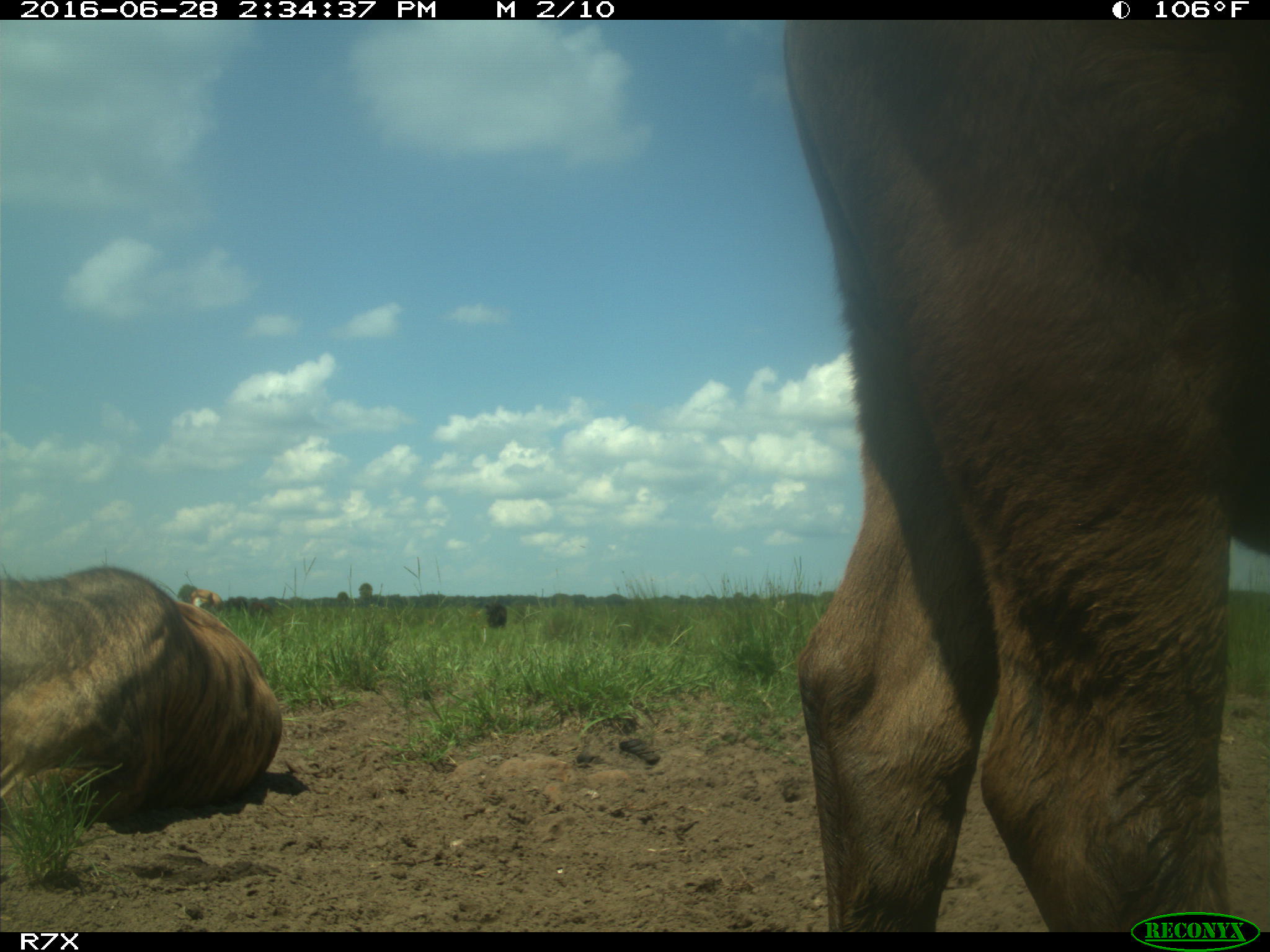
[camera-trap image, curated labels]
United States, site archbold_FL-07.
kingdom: Animalia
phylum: Chordata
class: Mammalia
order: Artiodactyla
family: Bovidae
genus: Bos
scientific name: Bos taurus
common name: domestic cow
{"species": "Bos taurus (domestic cow)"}